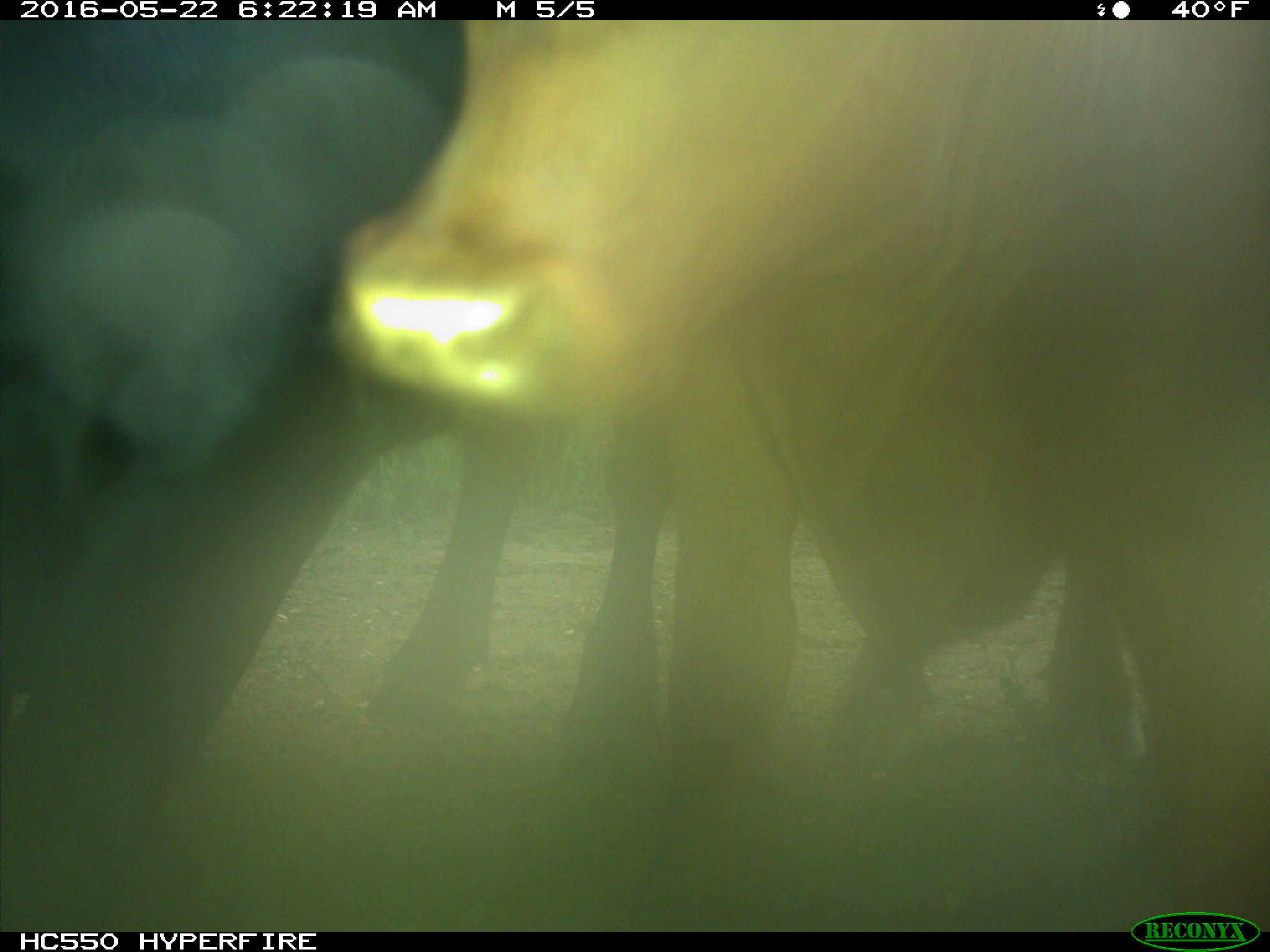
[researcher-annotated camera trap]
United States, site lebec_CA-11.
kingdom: Animalia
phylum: Chordata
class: Mammalia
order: Artiodactyla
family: Bovidae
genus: Bos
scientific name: Bos taurus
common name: domestic cow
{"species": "Bos taurus (domestic cow)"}